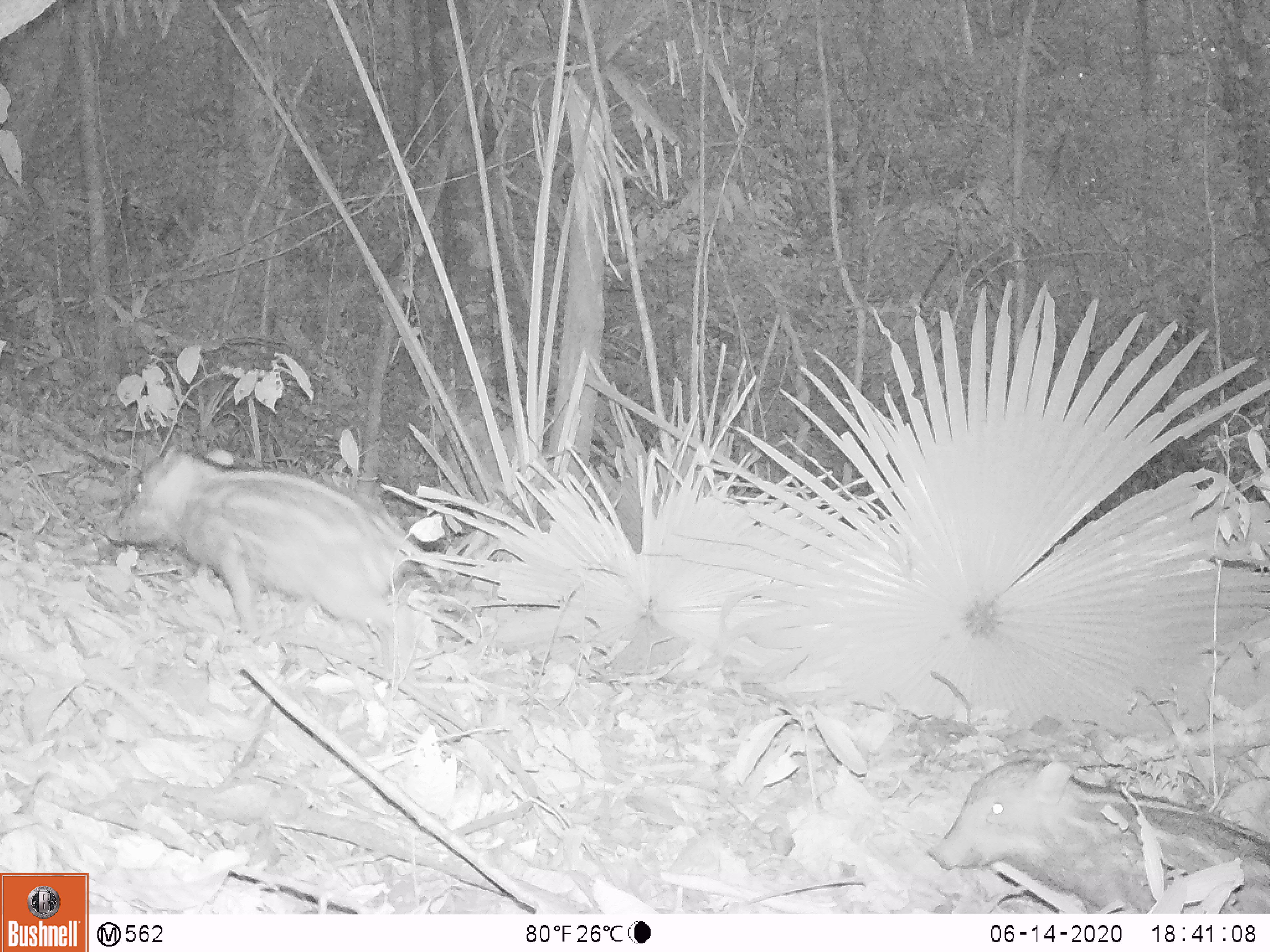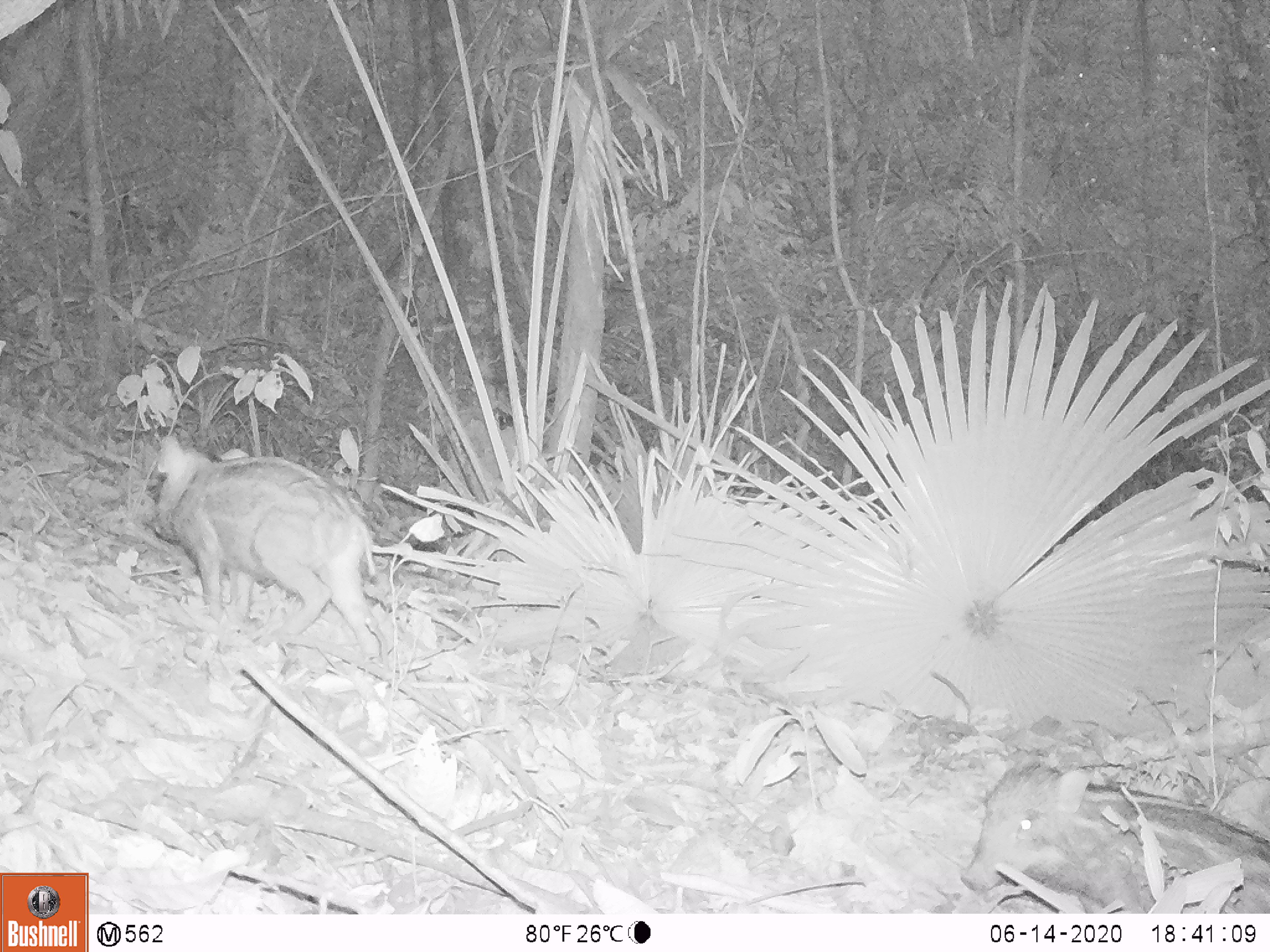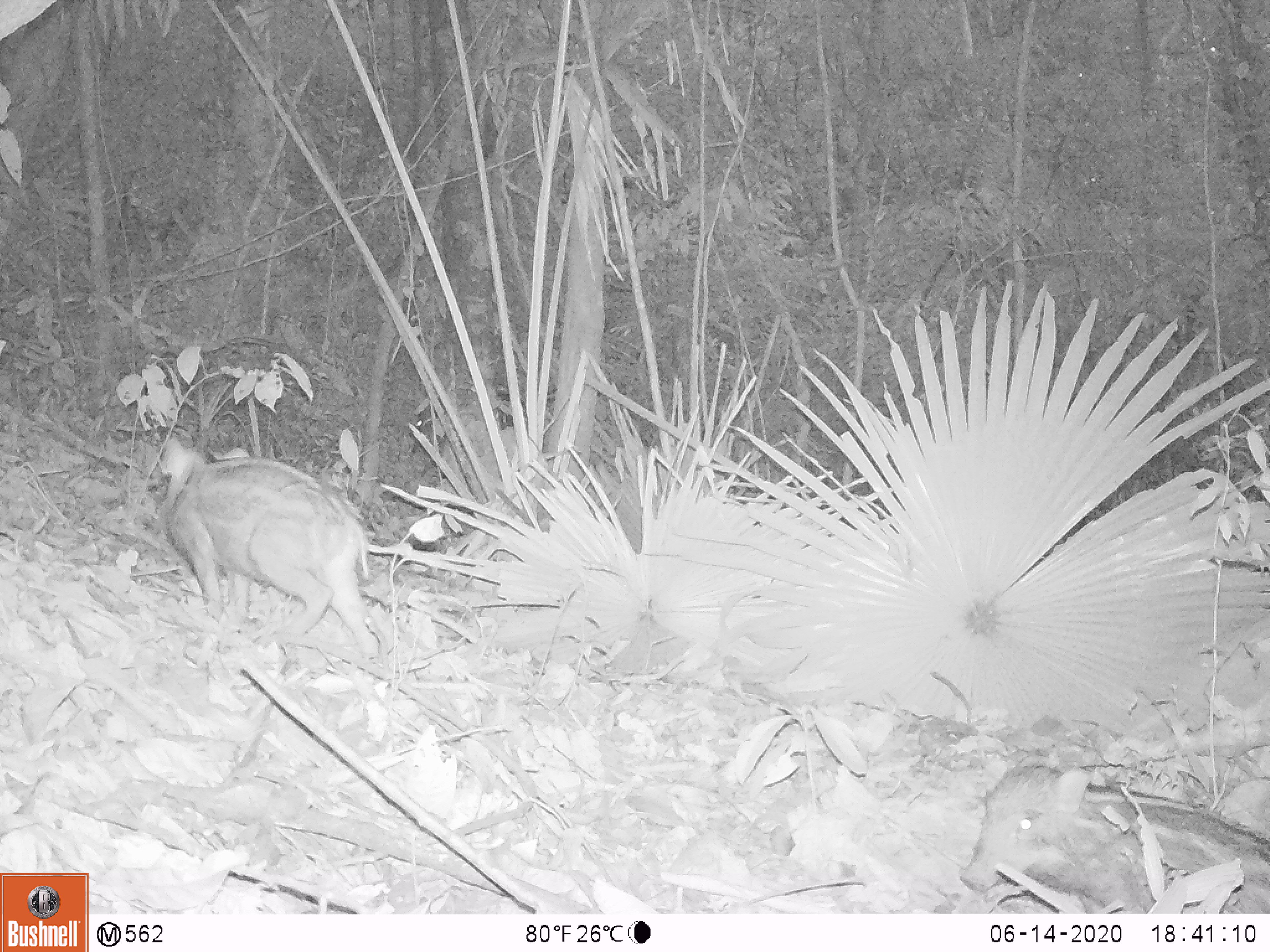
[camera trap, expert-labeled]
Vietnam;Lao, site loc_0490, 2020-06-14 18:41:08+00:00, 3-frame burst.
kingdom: Animalia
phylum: Chordata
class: Mammalia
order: Artiodactyla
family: Suidae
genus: Sus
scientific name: Sus scrofa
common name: eurasian wild pig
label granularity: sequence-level